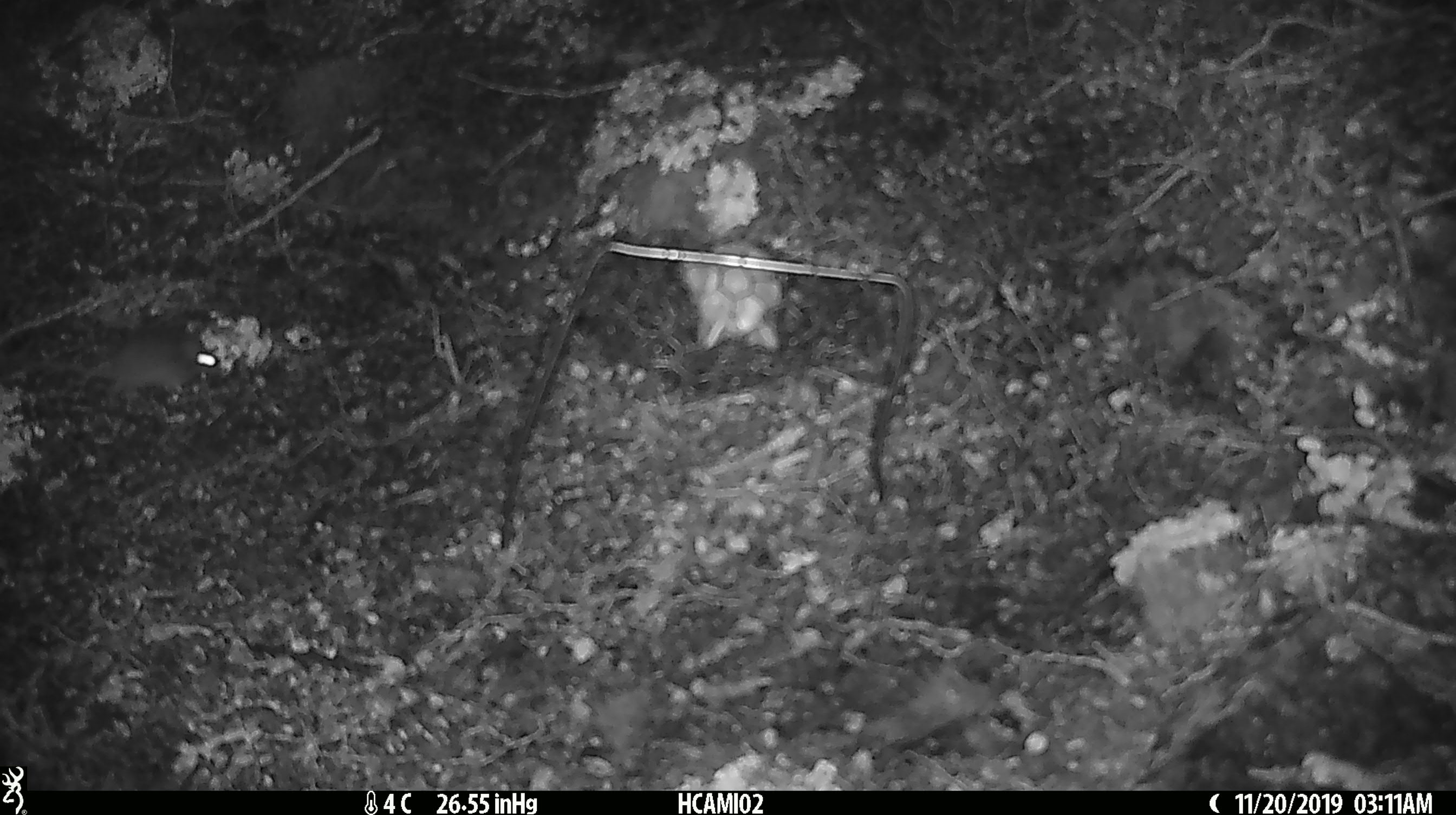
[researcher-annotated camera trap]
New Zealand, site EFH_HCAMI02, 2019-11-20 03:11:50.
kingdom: Animalia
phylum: Chordata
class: Mammalia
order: Rodentia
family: Muridae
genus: Mus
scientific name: Mus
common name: mouse